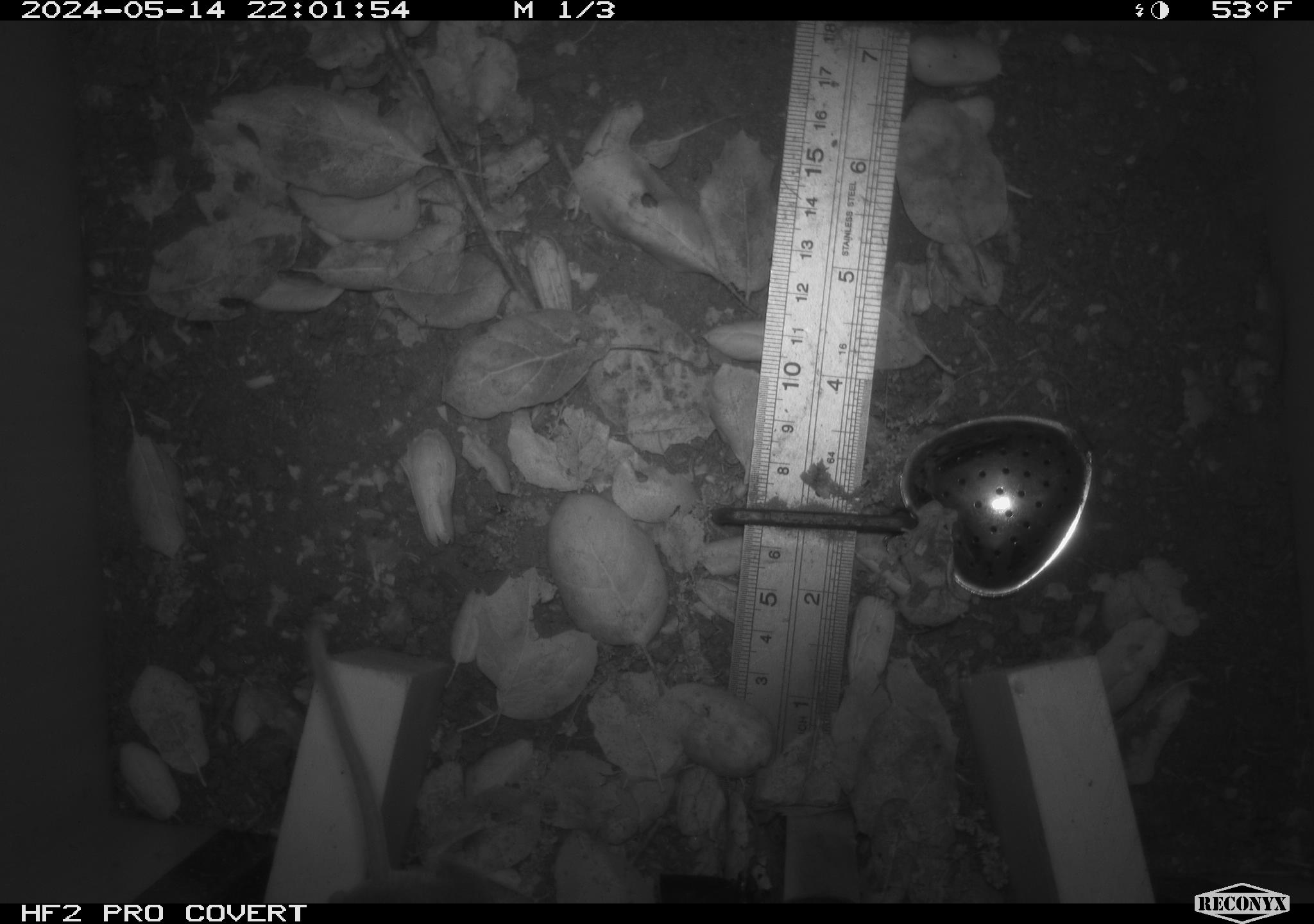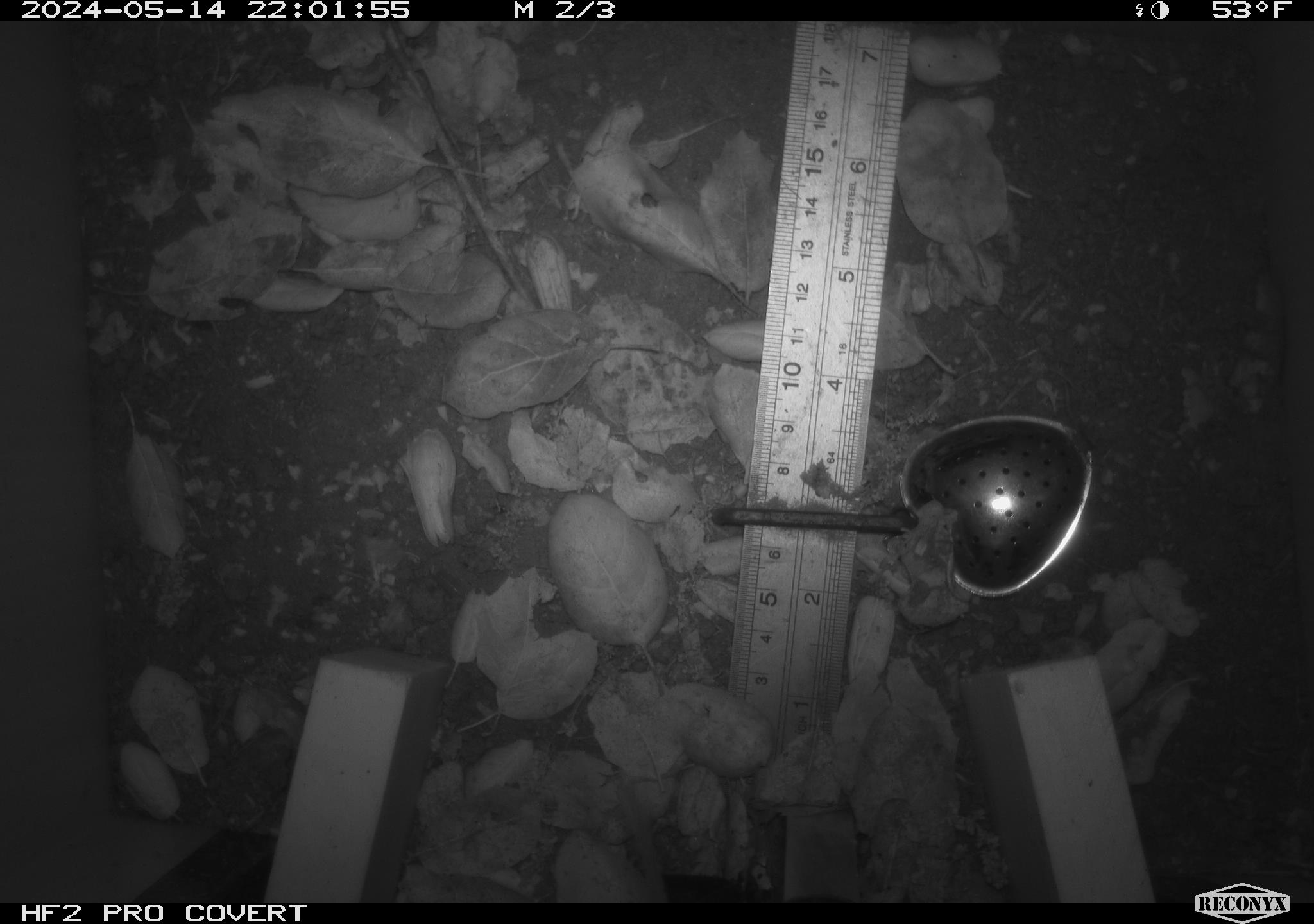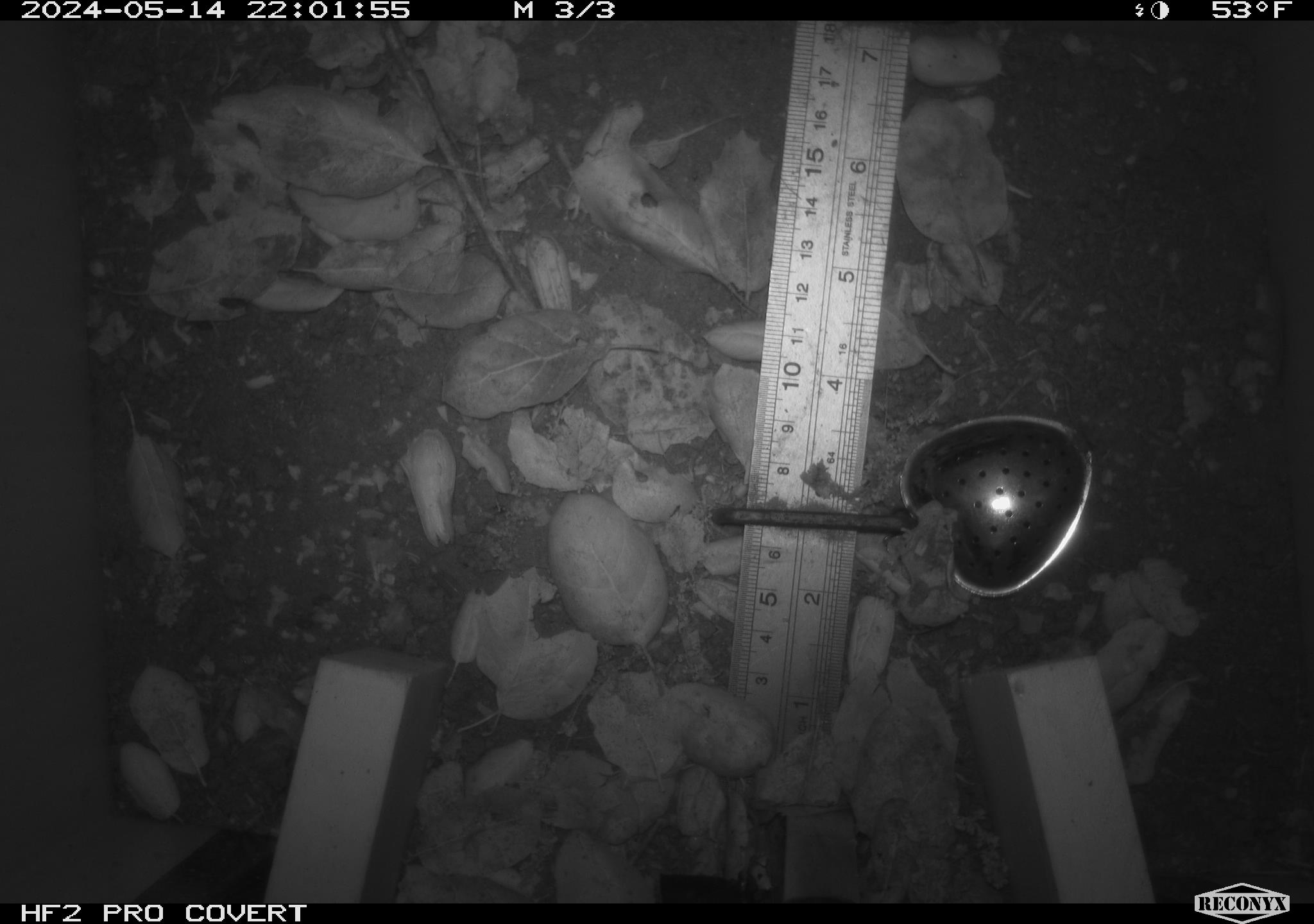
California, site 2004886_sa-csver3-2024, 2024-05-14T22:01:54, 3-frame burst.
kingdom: Animalia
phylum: Chordata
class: Mammalia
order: Rodentia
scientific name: Rodentia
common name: rodent